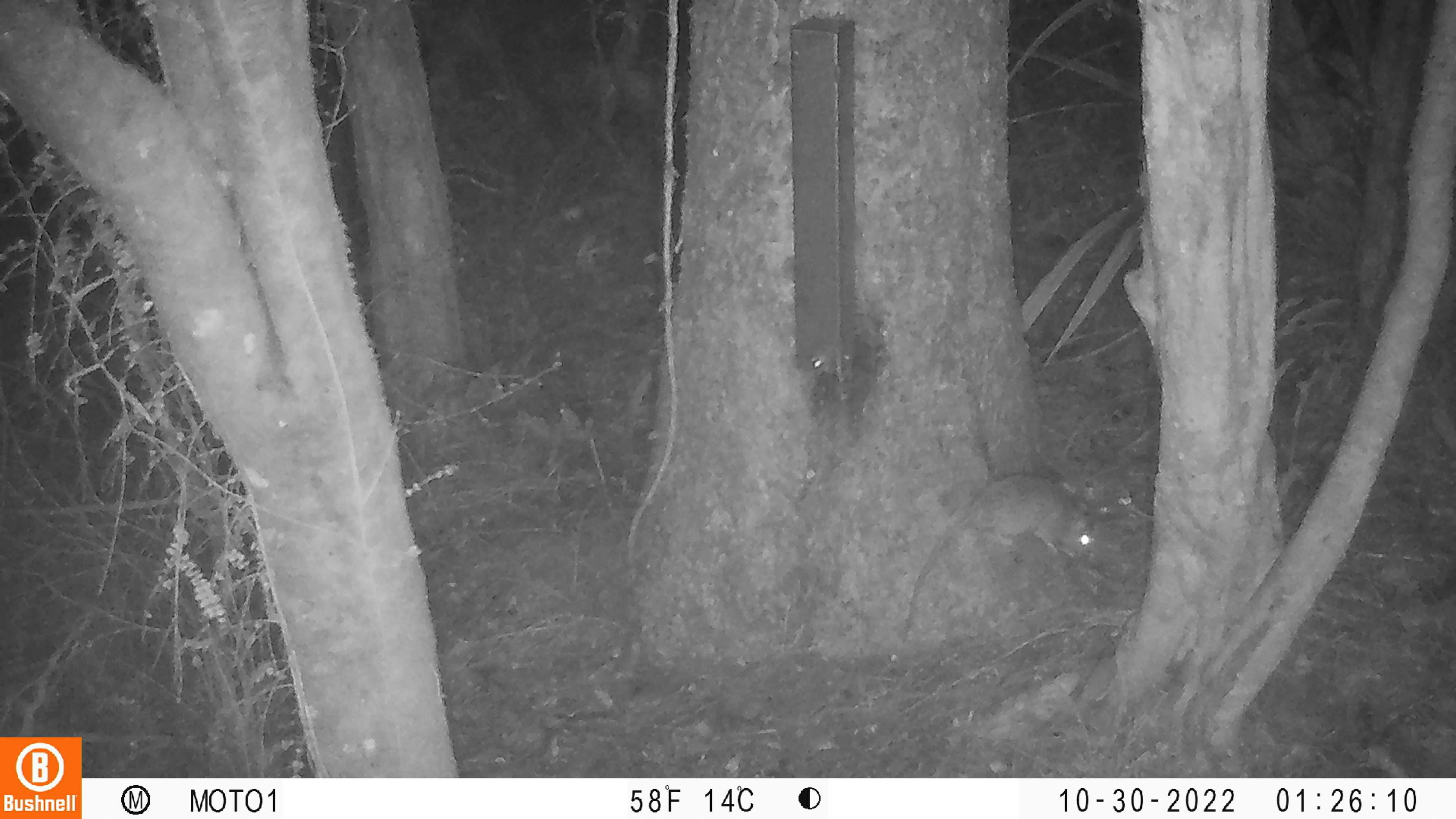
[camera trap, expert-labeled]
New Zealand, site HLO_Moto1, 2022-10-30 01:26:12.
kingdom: Animalia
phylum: Chordata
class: Mammalia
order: Rodentia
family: Muridae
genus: Rattus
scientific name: Rattus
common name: rat